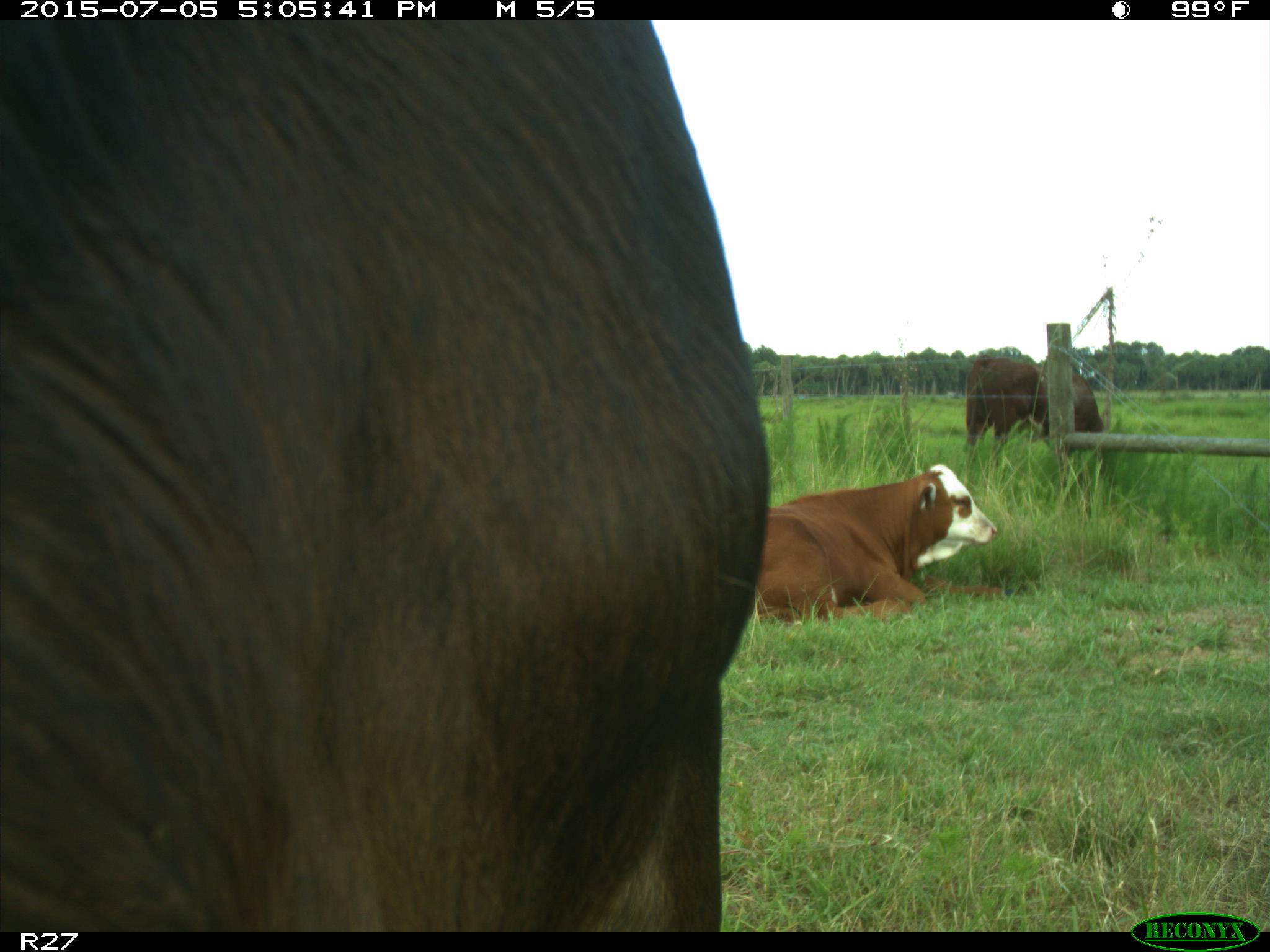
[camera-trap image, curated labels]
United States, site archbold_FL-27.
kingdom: Animalia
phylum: Chordata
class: Mammalia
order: Artiodactyla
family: Bovidae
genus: Bos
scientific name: Bos taurus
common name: domestic cow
Bos taurus (domestic cow).